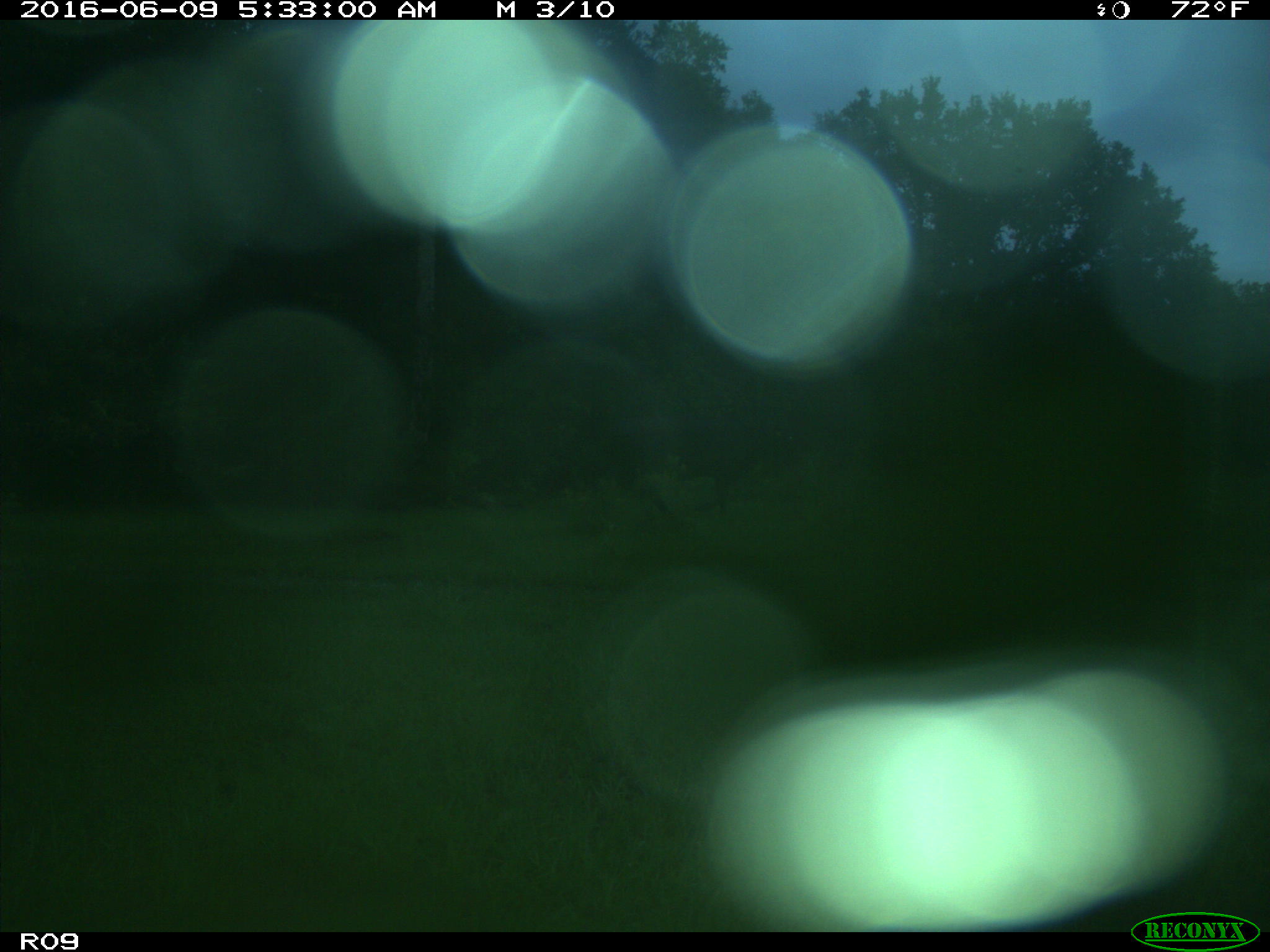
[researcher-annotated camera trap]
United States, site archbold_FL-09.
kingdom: Animalia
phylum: Chordata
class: Mammalia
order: Artiodactyla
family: Bovidae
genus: Bos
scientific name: Bos taurus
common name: domestic cow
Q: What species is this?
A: Bos taurus (domestic cow).